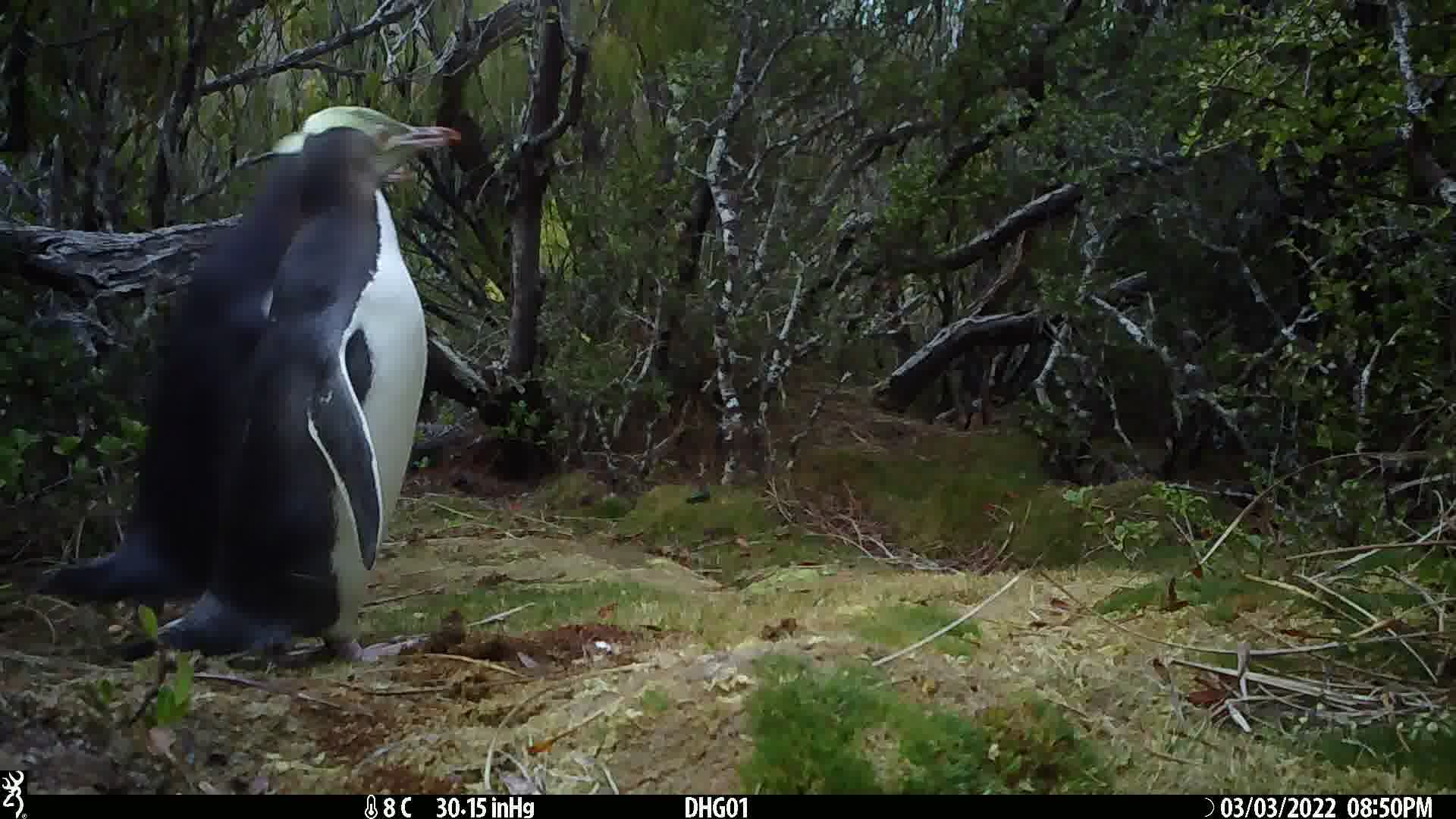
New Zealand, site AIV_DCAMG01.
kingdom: Animalia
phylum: Chordata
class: Aves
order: Sphenisciformes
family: Spheniscidae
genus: Megadyptes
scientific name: Megadyptes antipodes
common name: yellow-eyed penguin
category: yellow eyed penguin